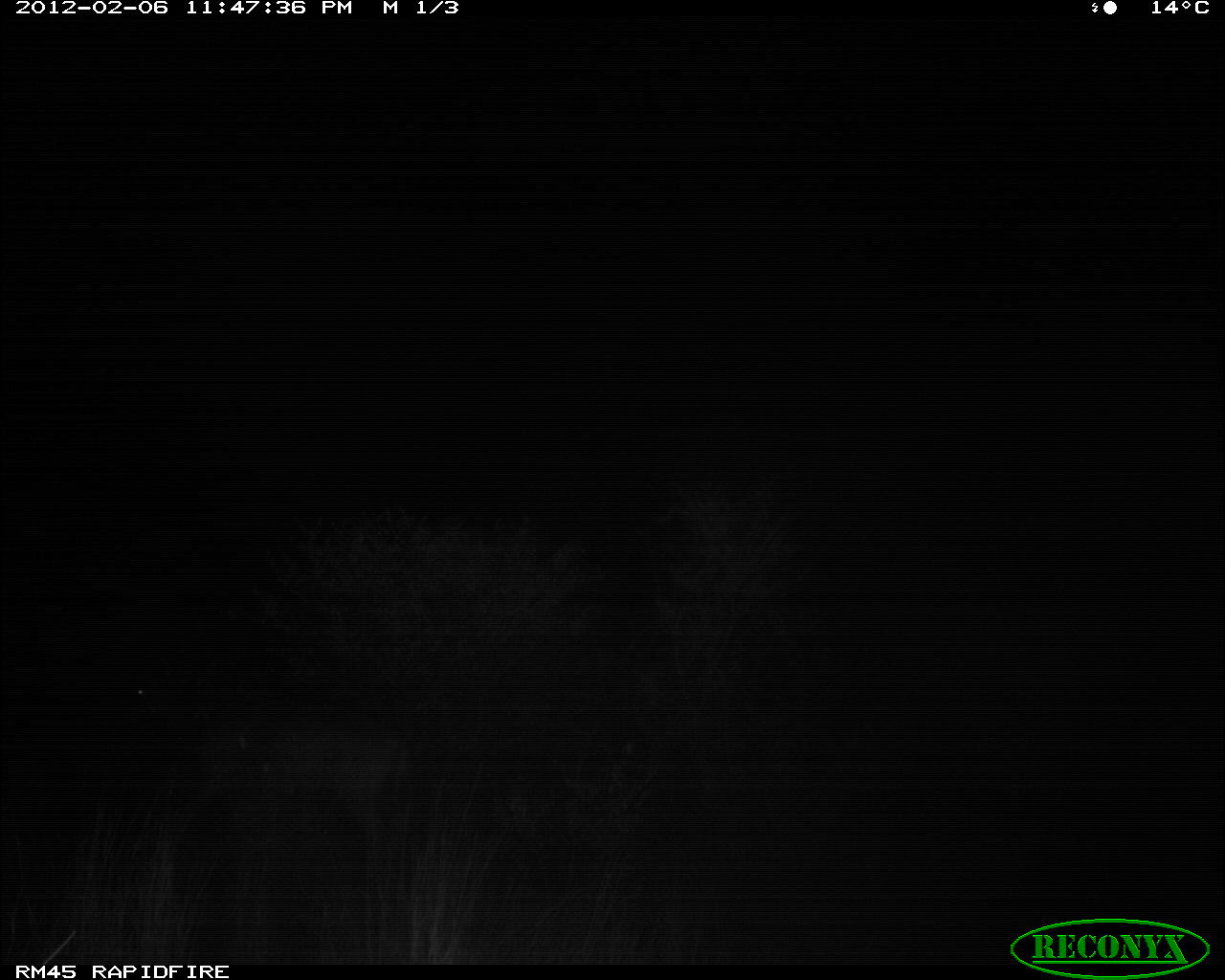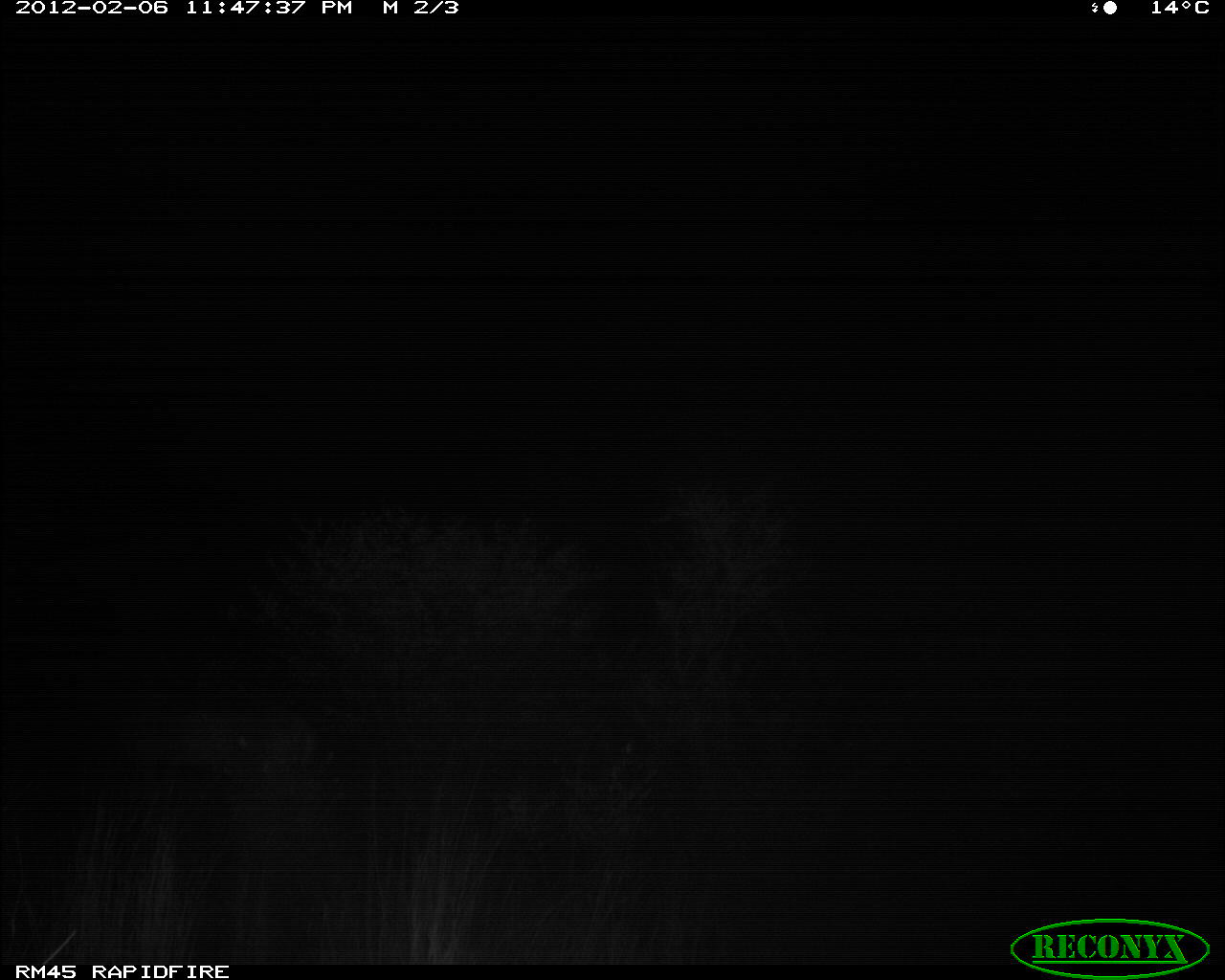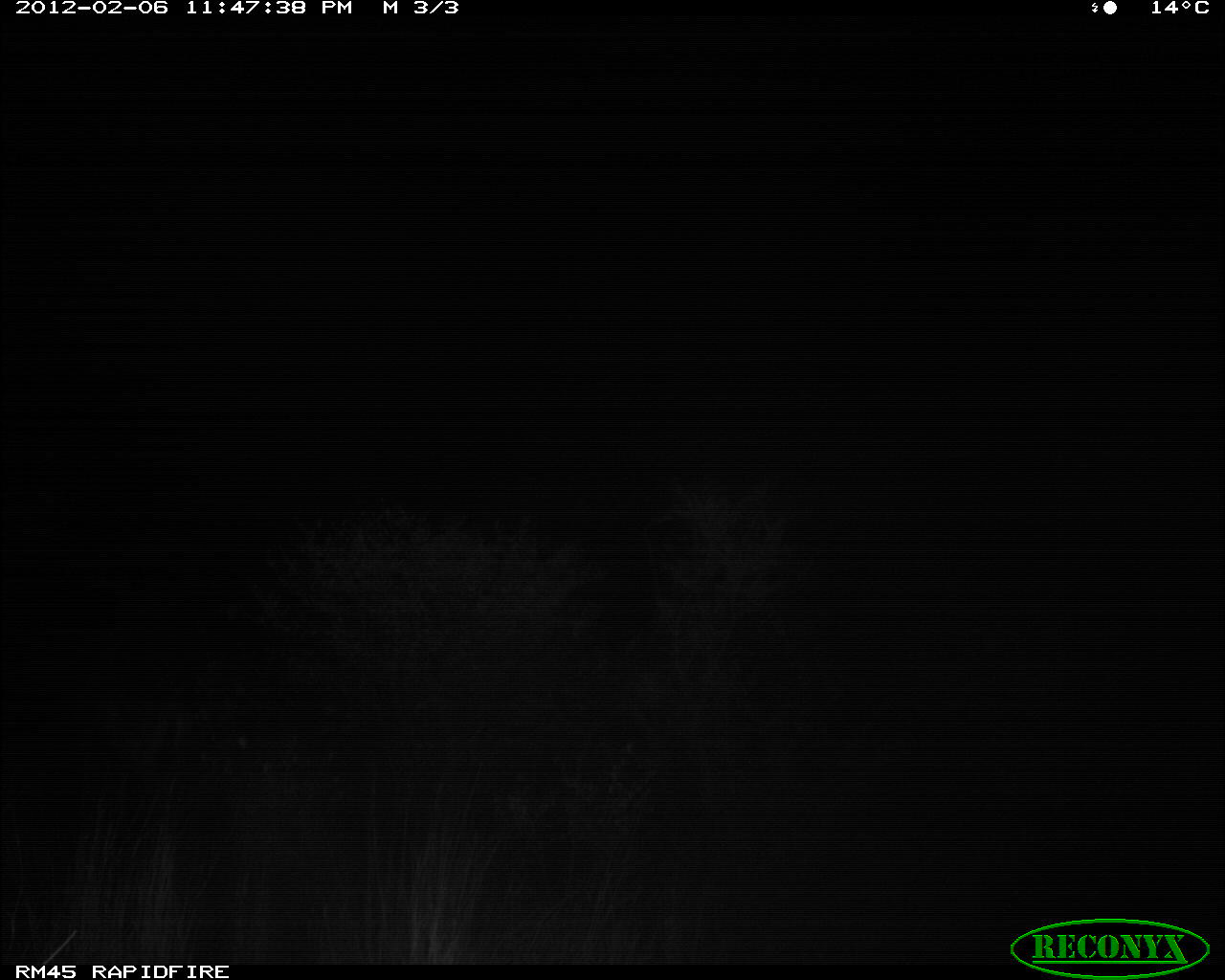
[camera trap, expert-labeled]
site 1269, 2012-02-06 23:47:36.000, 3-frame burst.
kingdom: Animalia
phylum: Chordata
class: Mammalia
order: Artiodactyla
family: Bovidae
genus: Madoqua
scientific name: Madoqua guentheri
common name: günther's dik-dik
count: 1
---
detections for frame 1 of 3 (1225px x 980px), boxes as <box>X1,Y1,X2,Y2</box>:
madoqua guentheri: <box>116,663,418,873</box>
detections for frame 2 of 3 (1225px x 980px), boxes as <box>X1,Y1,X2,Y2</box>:
madoqua guentheri: <box>69,684,337,830</box>